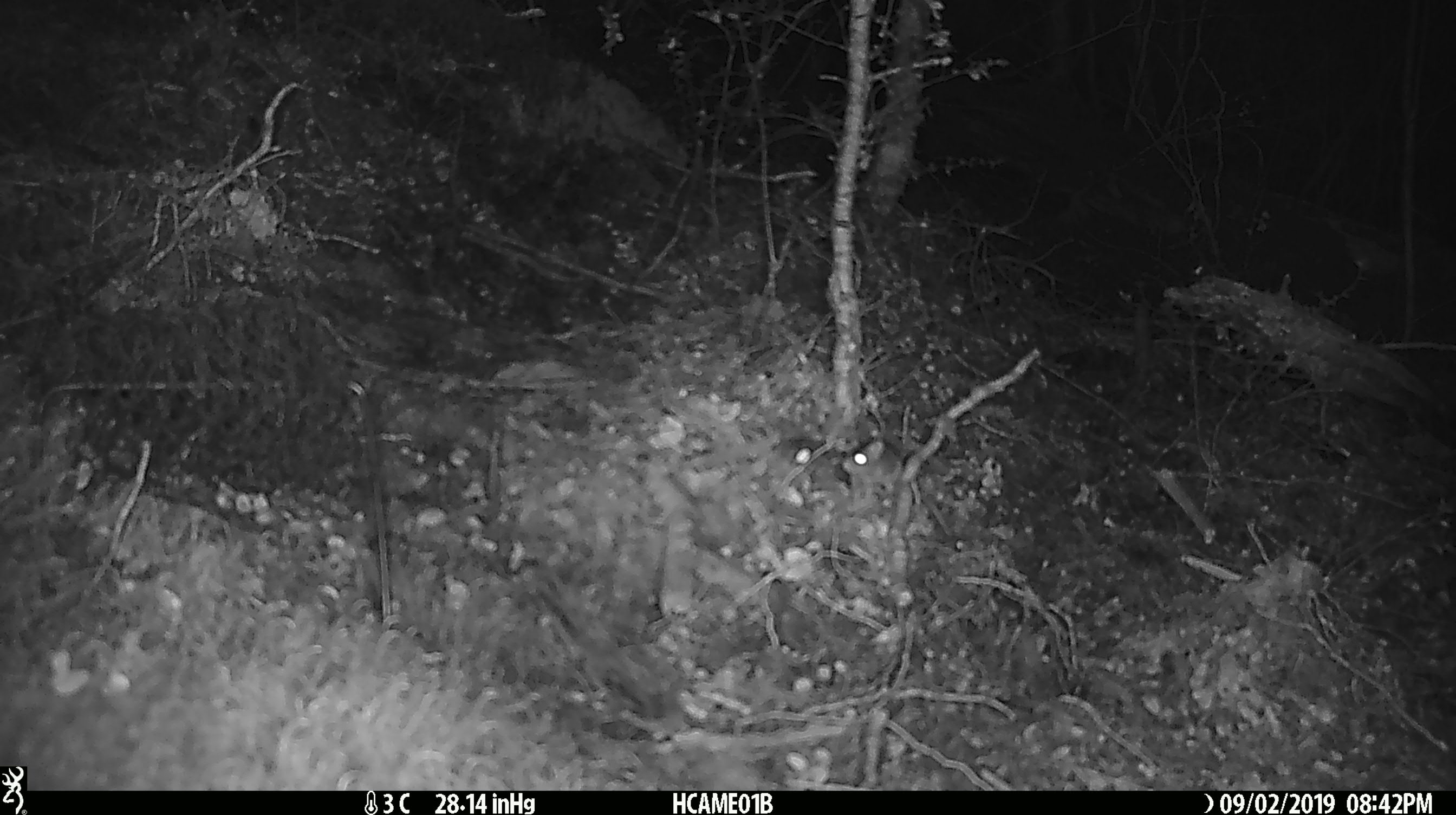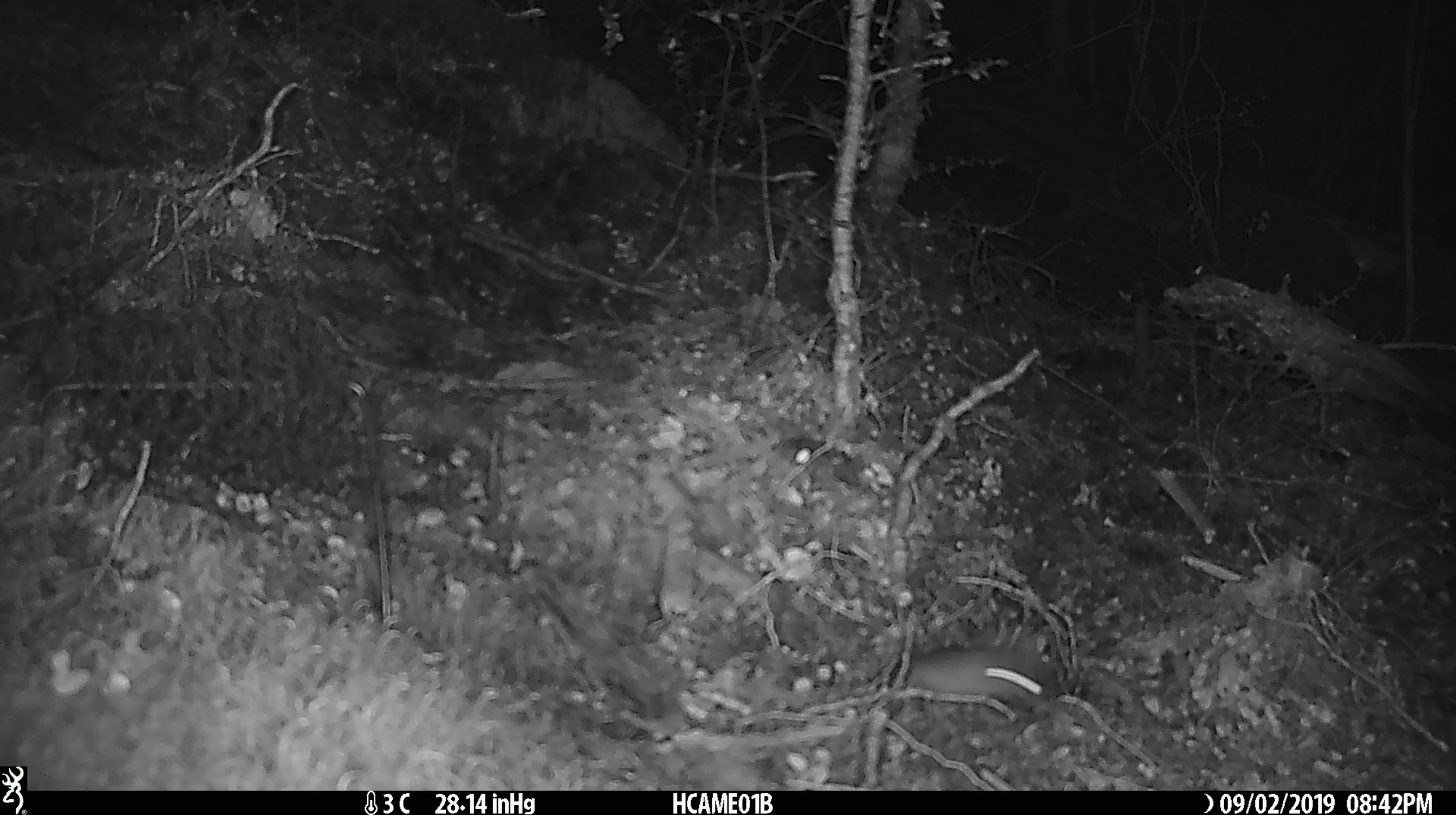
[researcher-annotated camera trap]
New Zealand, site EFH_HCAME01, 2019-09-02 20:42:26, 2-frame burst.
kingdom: Animalia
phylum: Chordata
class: Mammalia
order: Rodentia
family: Muridae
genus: Mus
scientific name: Mus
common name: mouse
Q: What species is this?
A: Mouse (Mus).